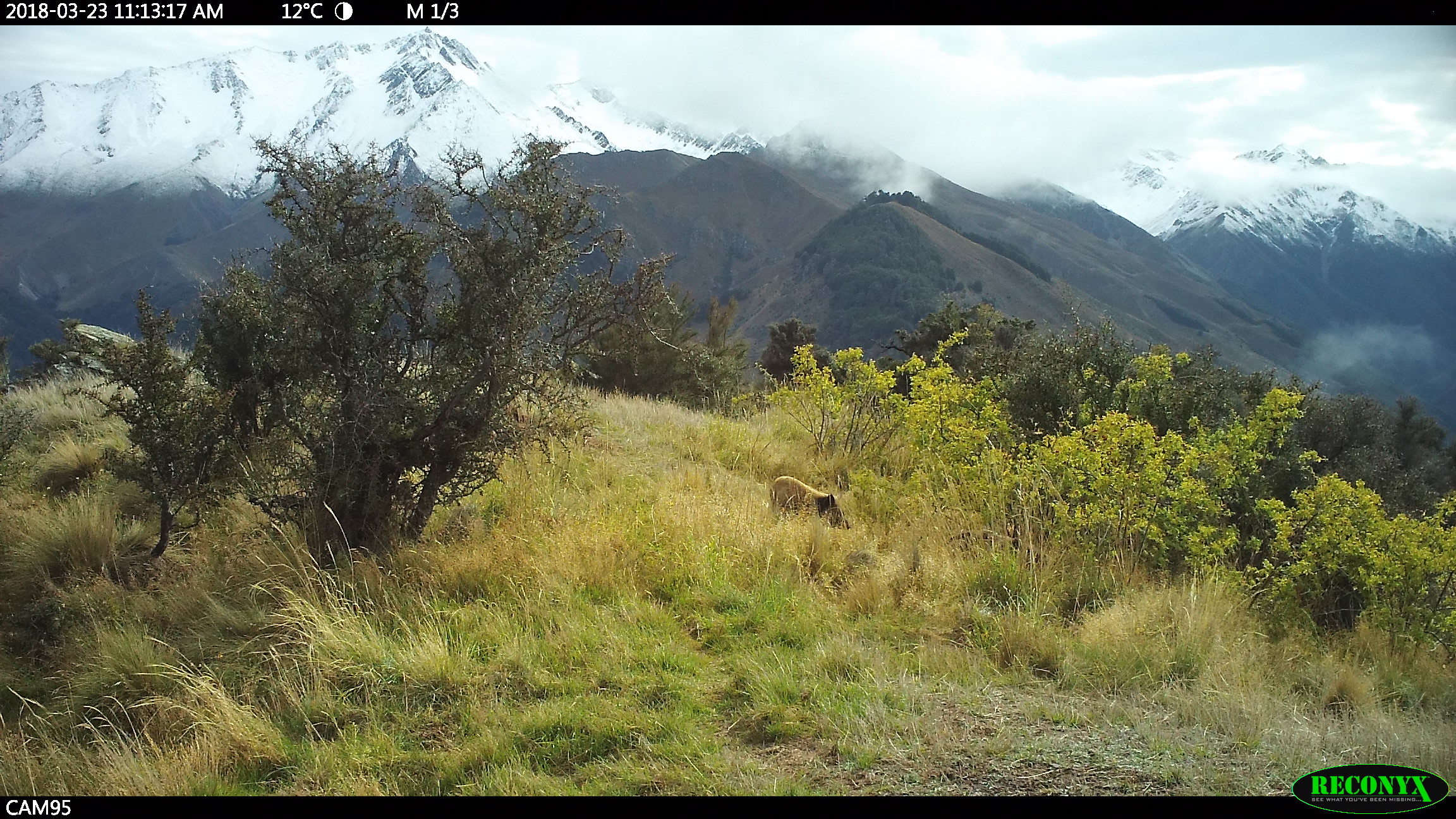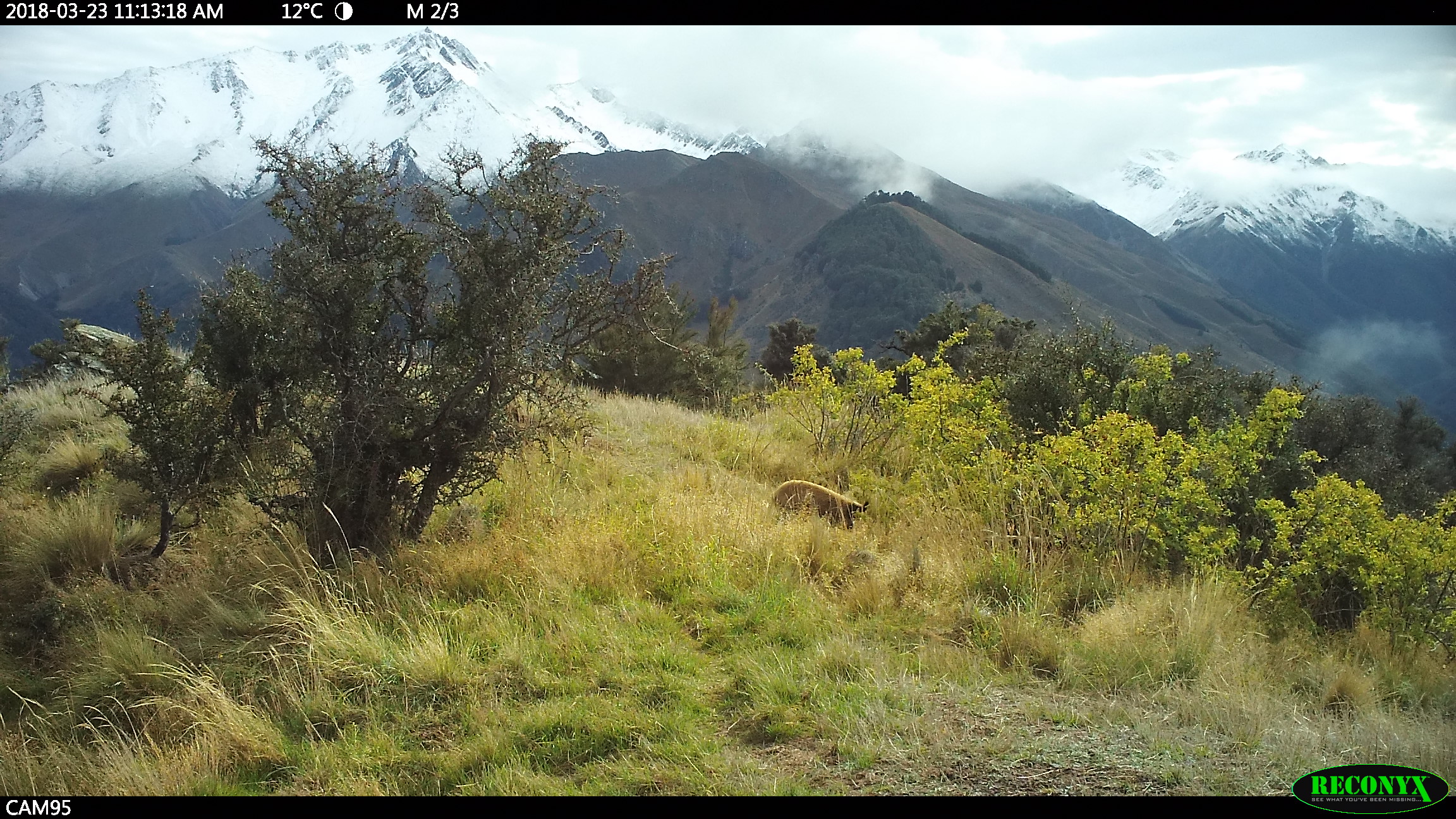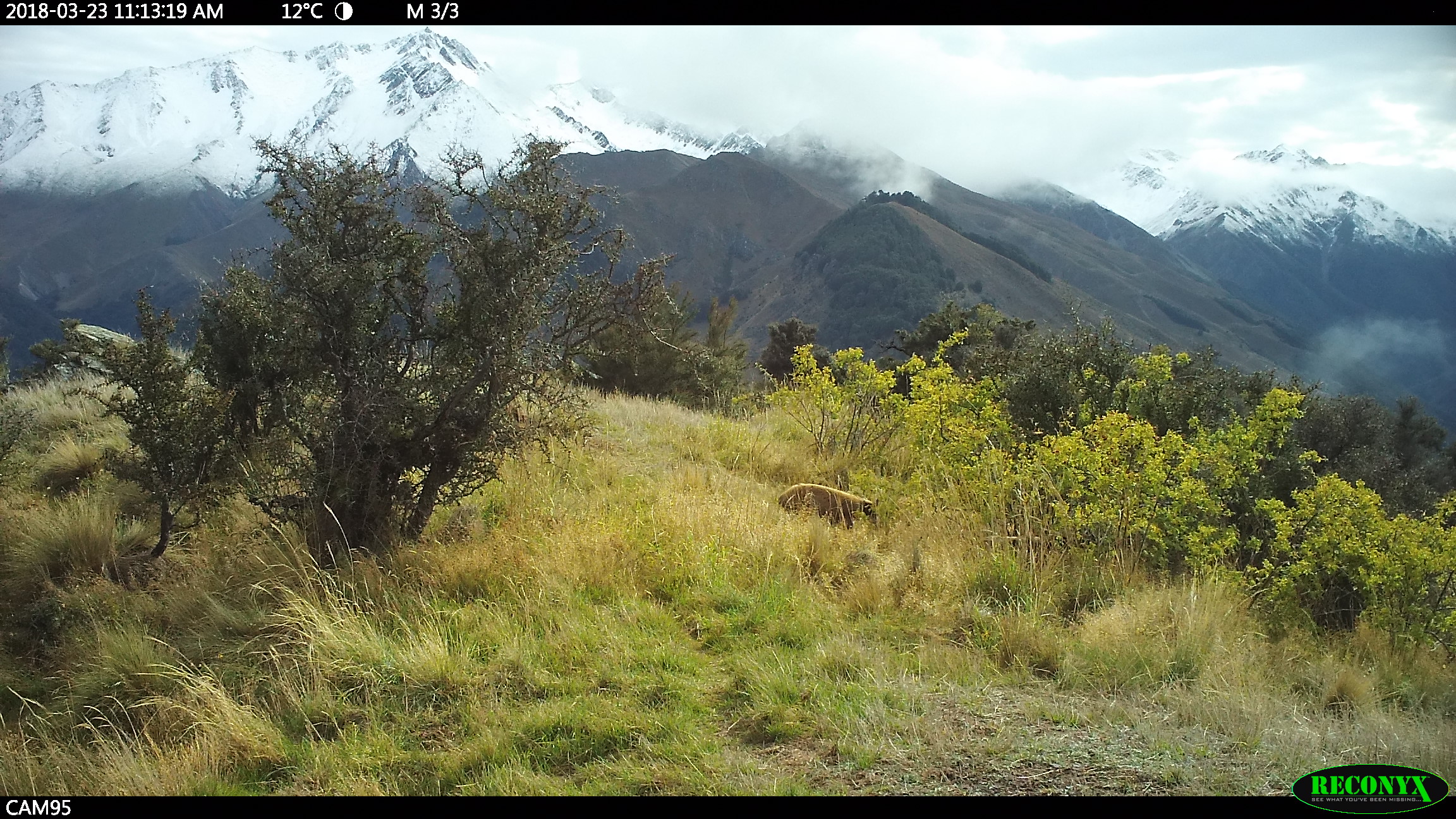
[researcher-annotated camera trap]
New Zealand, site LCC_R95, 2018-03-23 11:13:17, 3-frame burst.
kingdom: Animalia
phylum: Chordata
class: Mammalia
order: Artiodactyla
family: Suidae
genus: Sus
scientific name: Sus scrofa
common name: pig